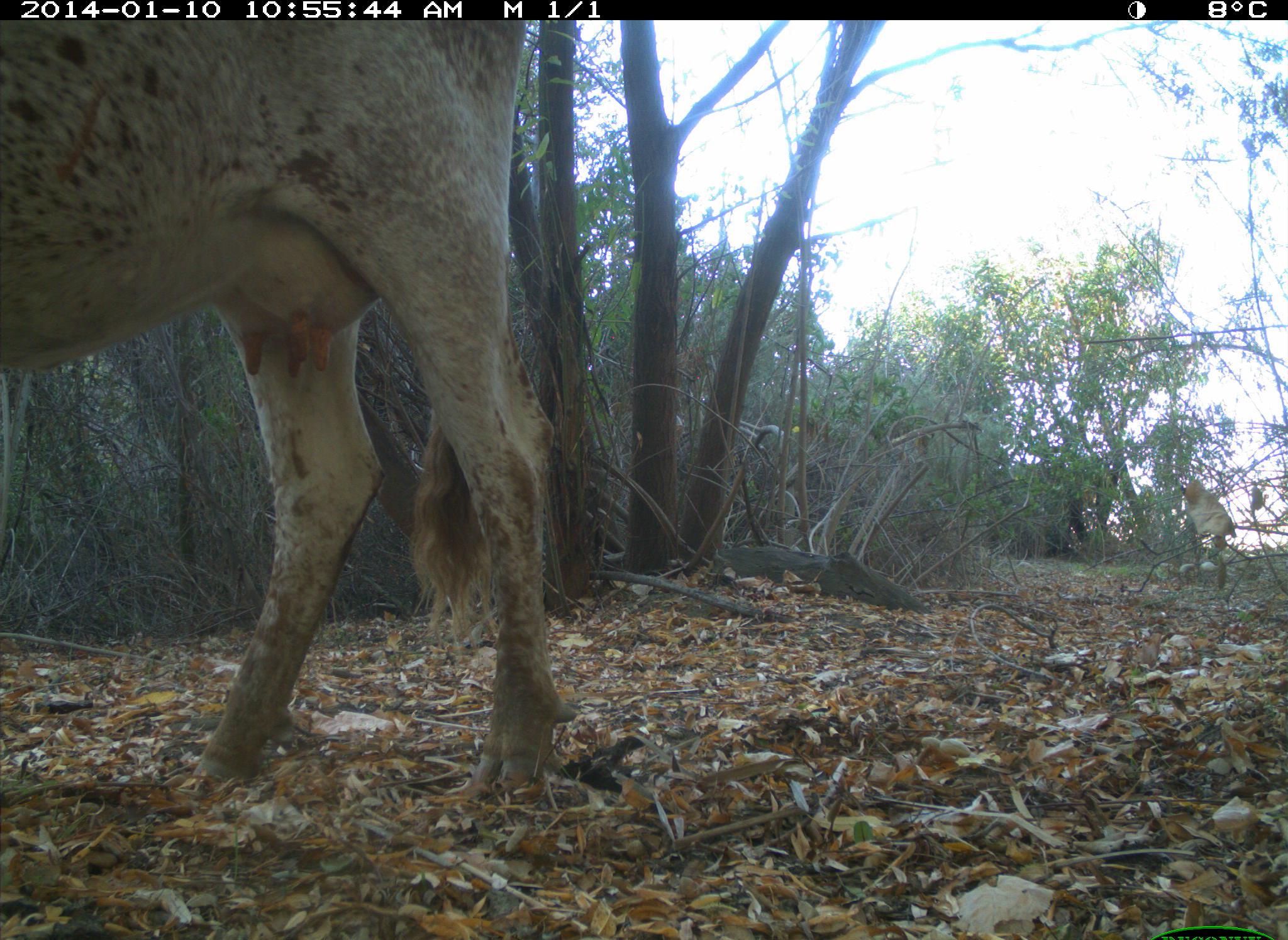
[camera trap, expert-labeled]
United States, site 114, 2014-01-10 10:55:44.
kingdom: Animalia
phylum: Chordata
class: Mammalia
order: Artiodactyla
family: Bovidae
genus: Bos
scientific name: Bos taurus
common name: cow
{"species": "cow (Bos taurus)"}